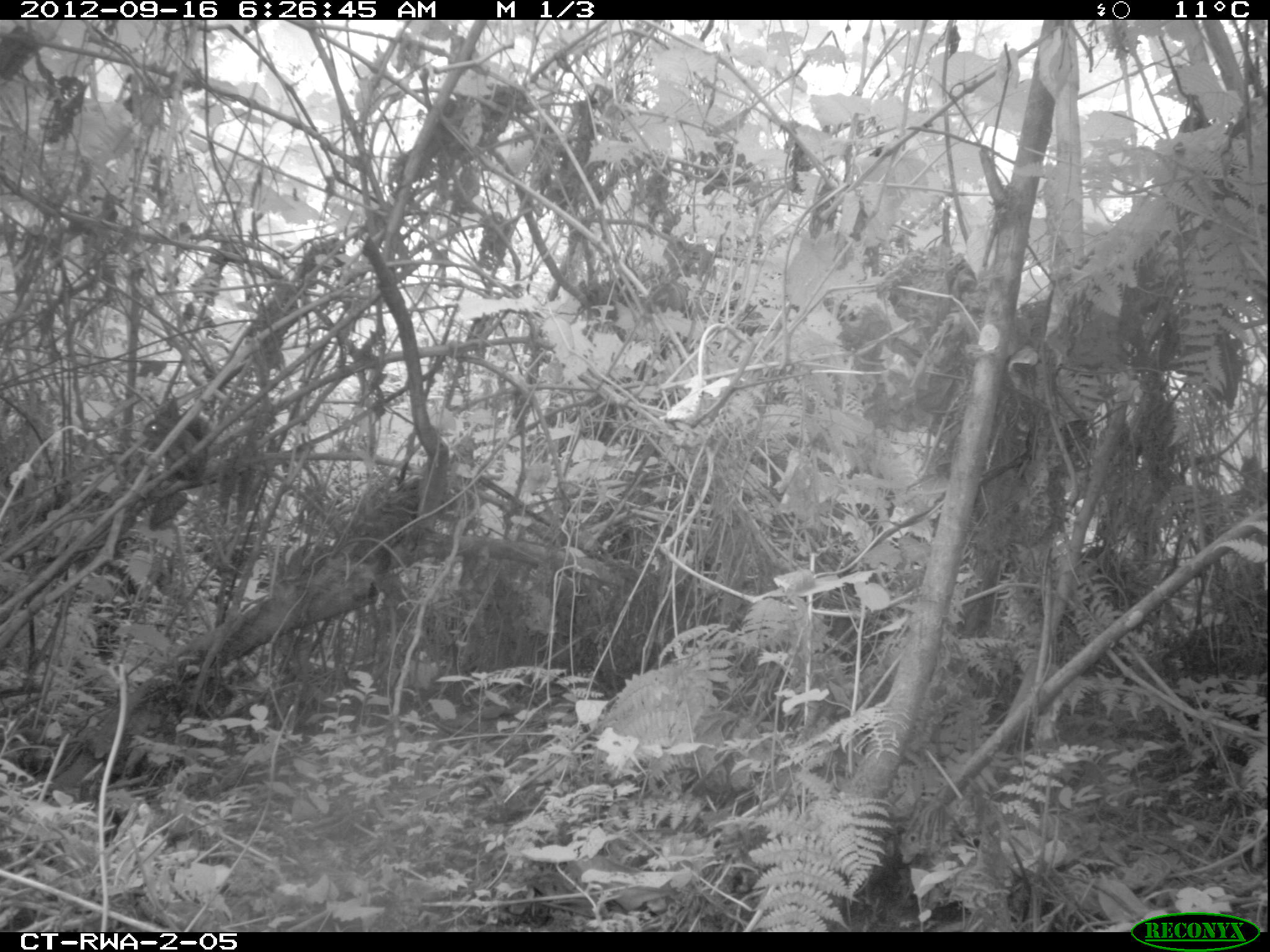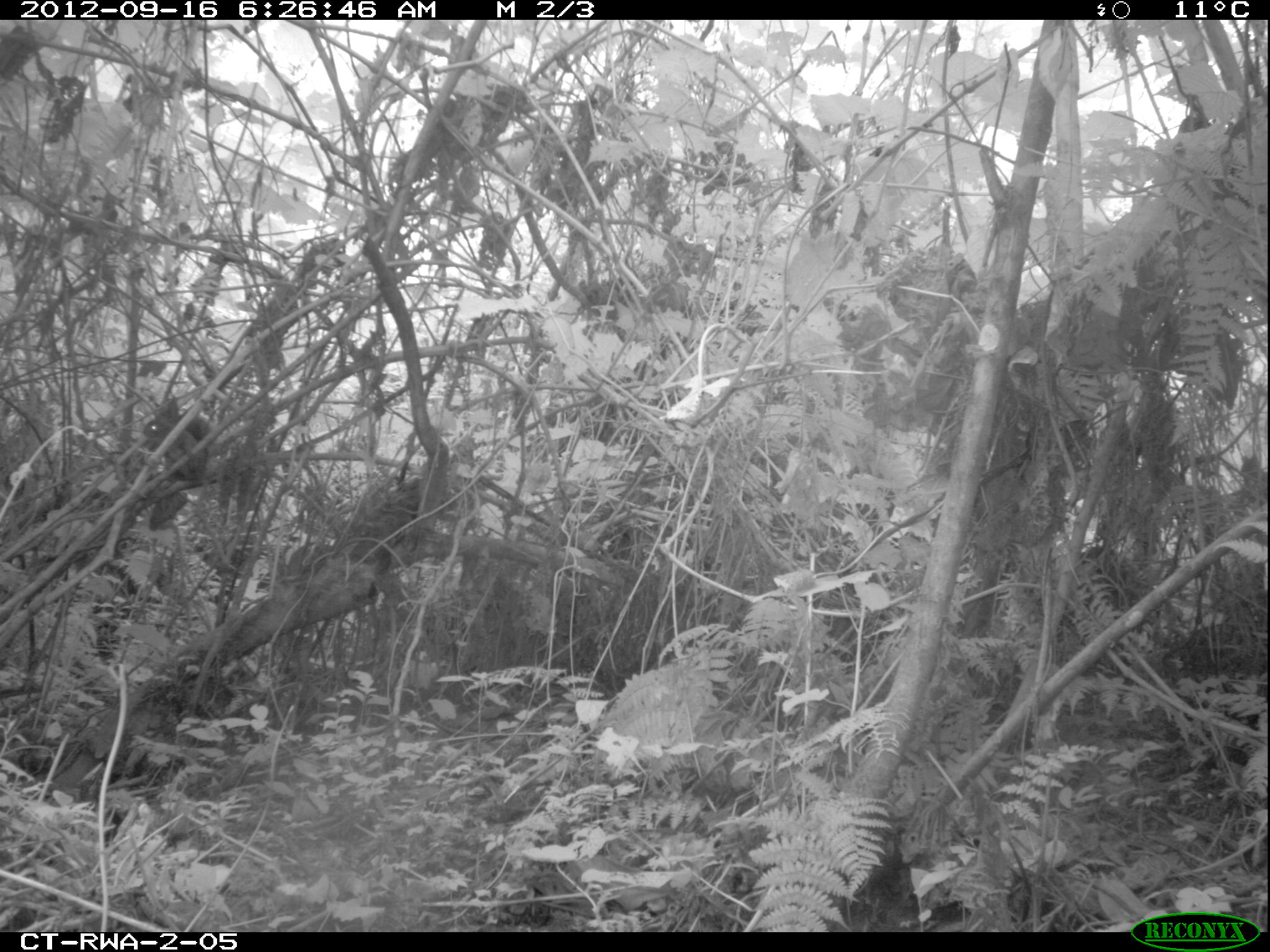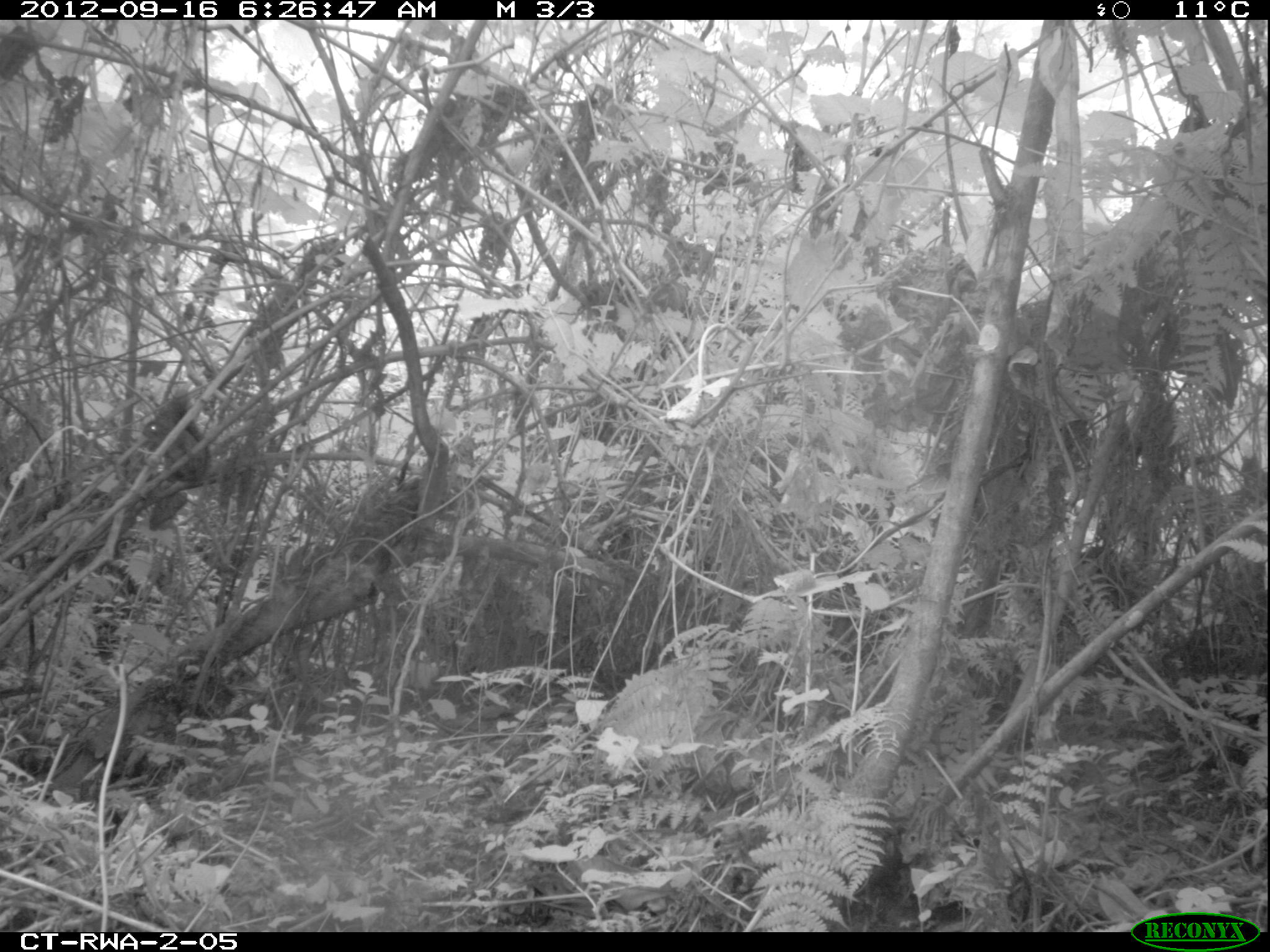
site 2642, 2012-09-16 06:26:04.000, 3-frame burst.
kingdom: Animalia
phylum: Chordata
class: Mammalia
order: Rodentia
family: Sciuridae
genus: Funisciurus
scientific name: Funisciurus carruthersi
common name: carruther's mountain squirrel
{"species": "Funisciurus carruthersi (carruther's mountain squirrel)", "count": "1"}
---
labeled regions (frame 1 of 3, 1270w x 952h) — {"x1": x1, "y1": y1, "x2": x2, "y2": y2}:
funisciurus carruthersi: {"x1": 142, "y1": 406, "x2": 212, "y2": 474}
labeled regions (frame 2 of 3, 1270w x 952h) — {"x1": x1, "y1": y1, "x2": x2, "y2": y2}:
funisciurus carruthersi: {"x1": 142, "y1": 396, "x2": 210, "y2": 481}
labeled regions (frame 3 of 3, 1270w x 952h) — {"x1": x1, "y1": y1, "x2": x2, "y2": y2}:
funisciurus carruthersi: {"x1": 142, "y1": 389, "x2": 205, "y2": 481}